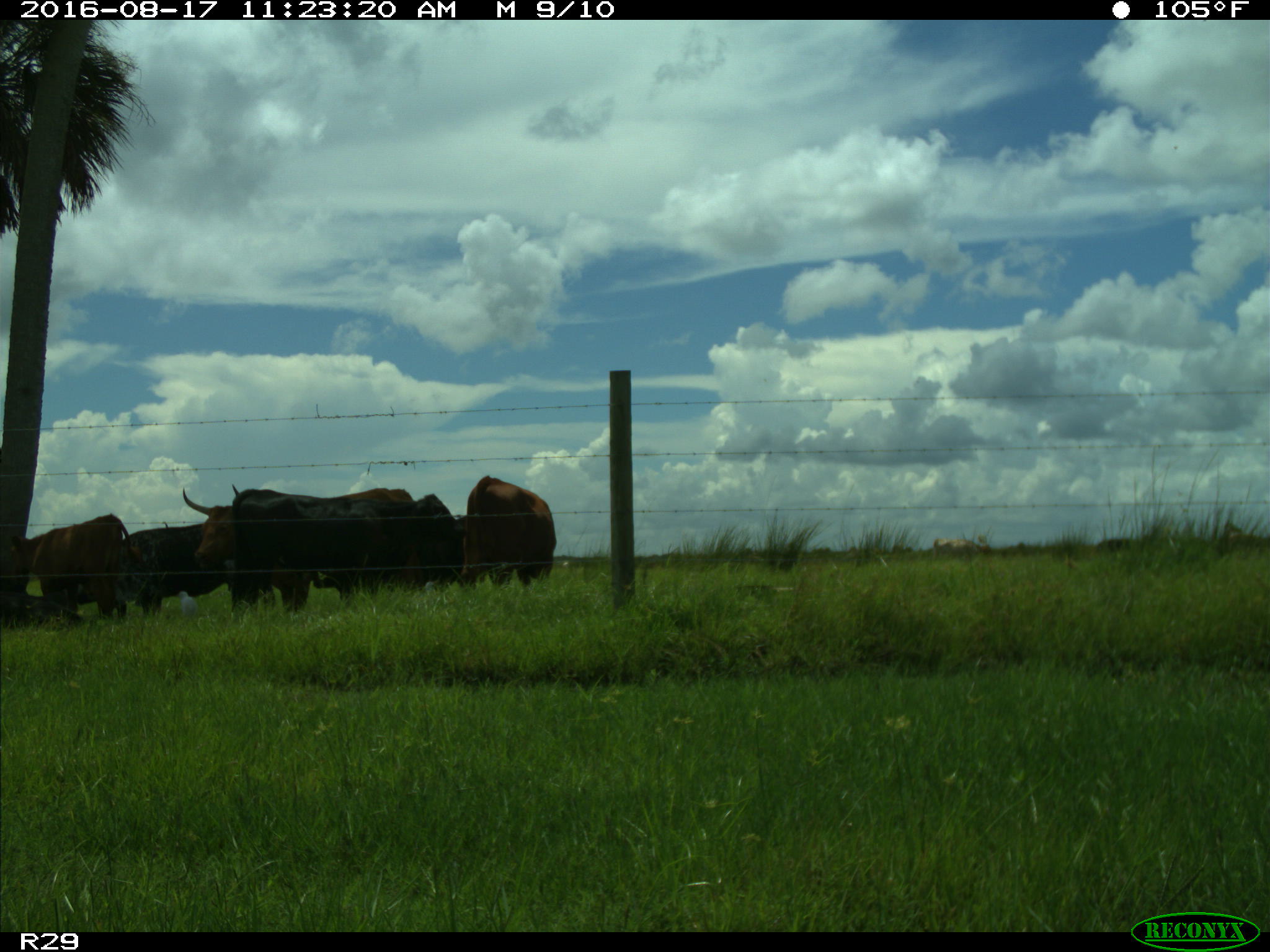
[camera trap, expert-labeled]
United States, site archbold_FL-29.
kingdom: Animalia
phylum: Chordata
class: Mammalia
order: Artiodactyla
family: Bovidae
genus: Bos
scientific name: Bos taurus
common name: domestic cow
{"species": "Bos taurus (domestic cow)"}